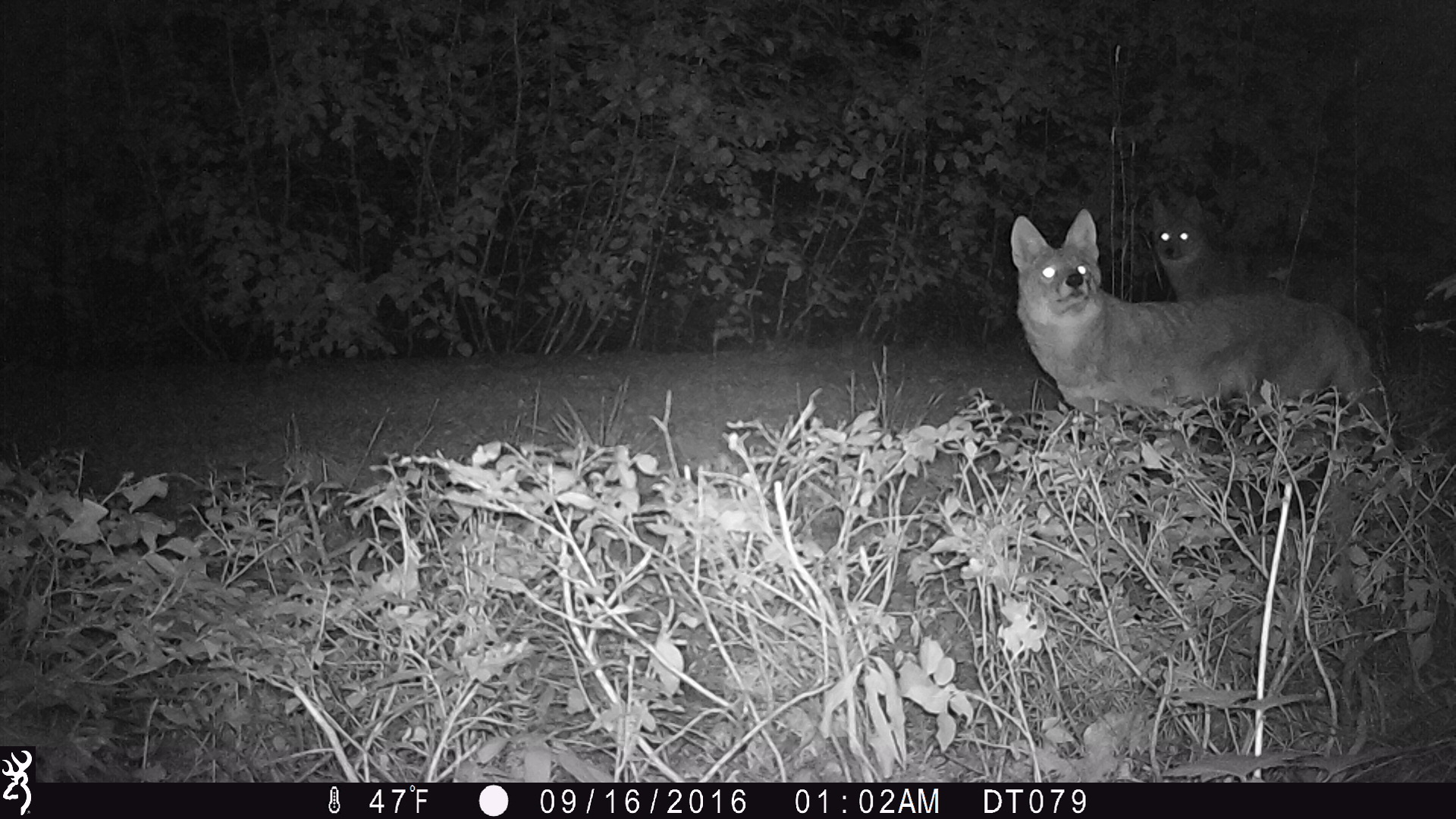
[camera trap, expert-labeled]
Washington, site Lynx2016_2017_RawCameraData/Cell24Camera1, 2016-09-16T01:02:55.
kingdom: Animalia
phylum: Chordata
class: Mammalia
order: Carnivora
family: Canidae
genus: Canis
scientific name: Canis latrans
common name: coyote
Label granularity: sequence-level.